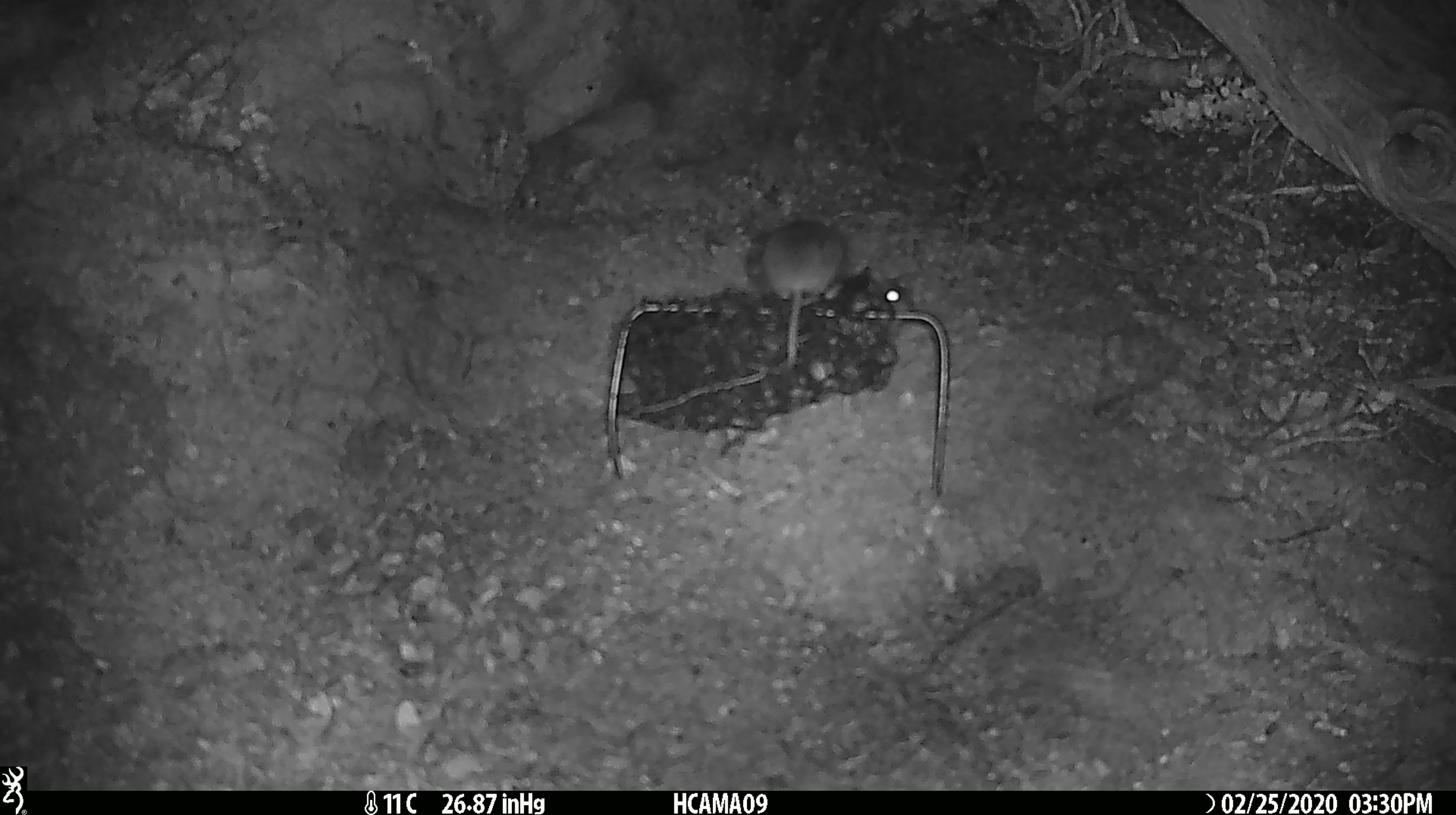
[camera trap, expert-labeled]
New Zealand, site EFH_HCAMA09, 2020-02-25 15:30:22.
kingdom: Animalia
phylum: Chordata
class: Mammalia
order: Rodentia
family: Muridae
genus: Mus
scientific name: Mus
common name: mouse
Mouse (Mus).